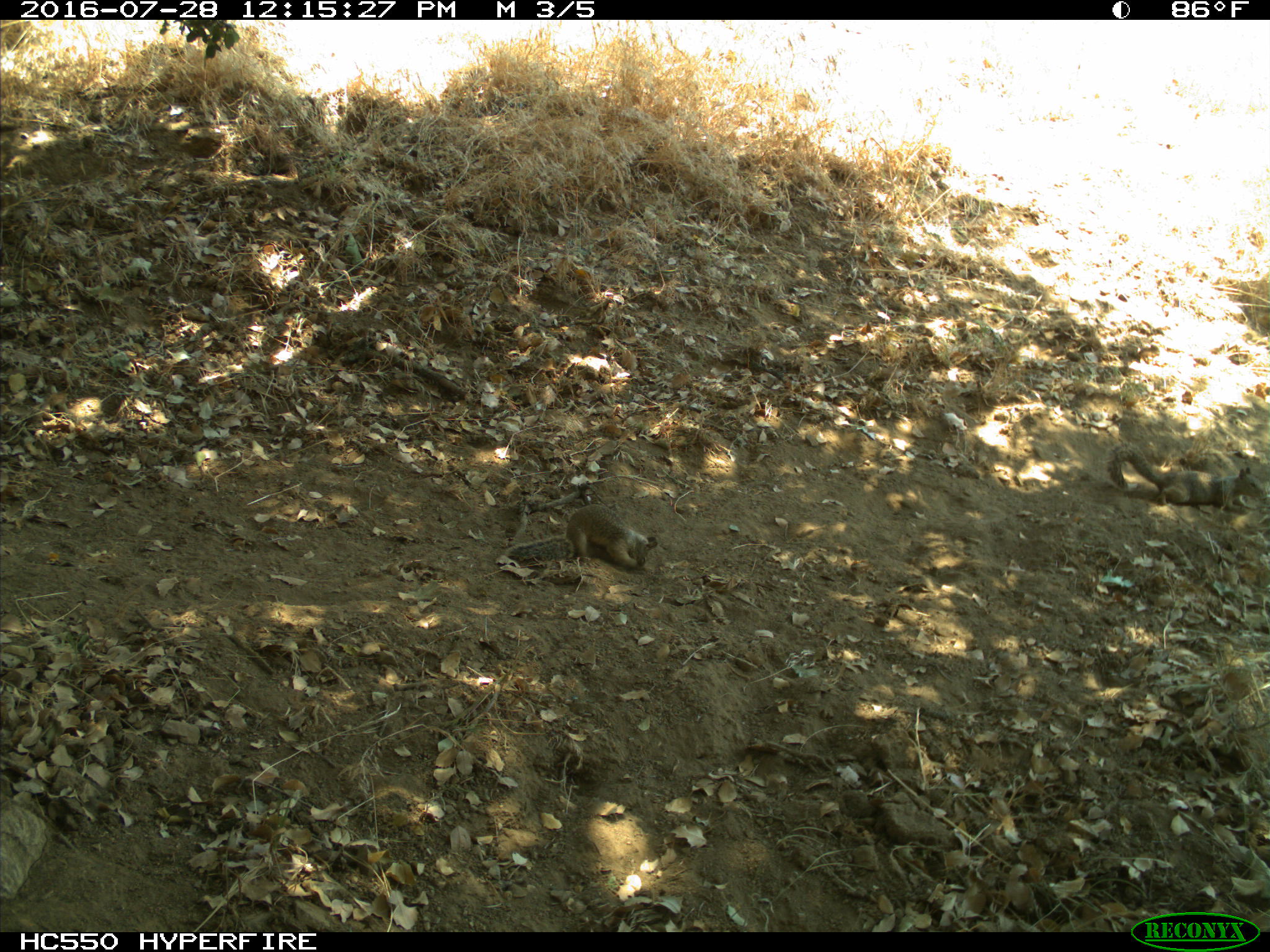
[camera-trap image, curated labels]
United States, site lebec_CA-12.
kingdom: Animalia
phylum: Chordata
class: Mammalia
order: Rodentia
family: Sciuridae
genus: Otospermophilus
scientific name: Otospermophilus beecheyi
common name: california ground squirrel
Otospermophilus beecheyi (california ground squirrel).